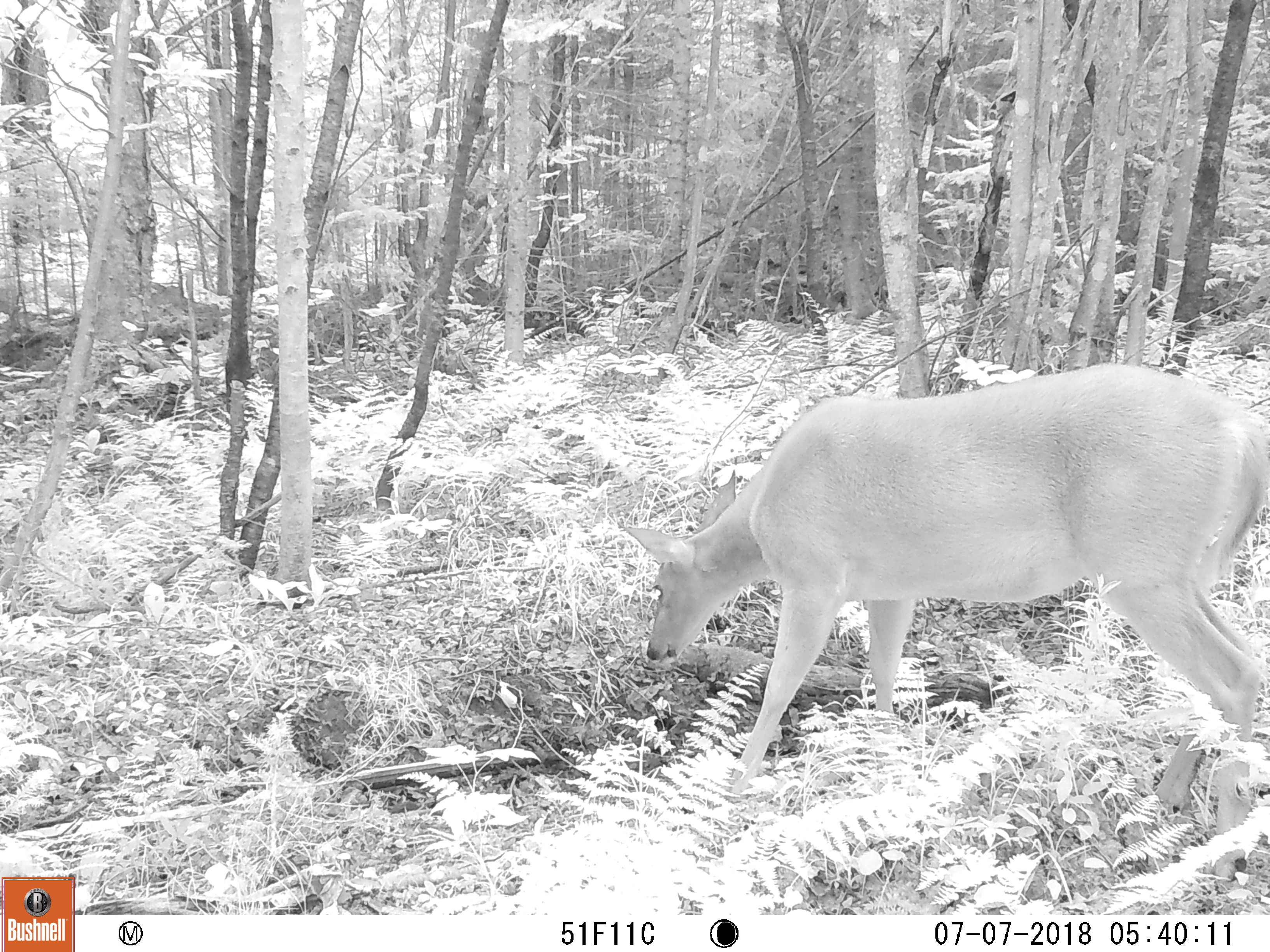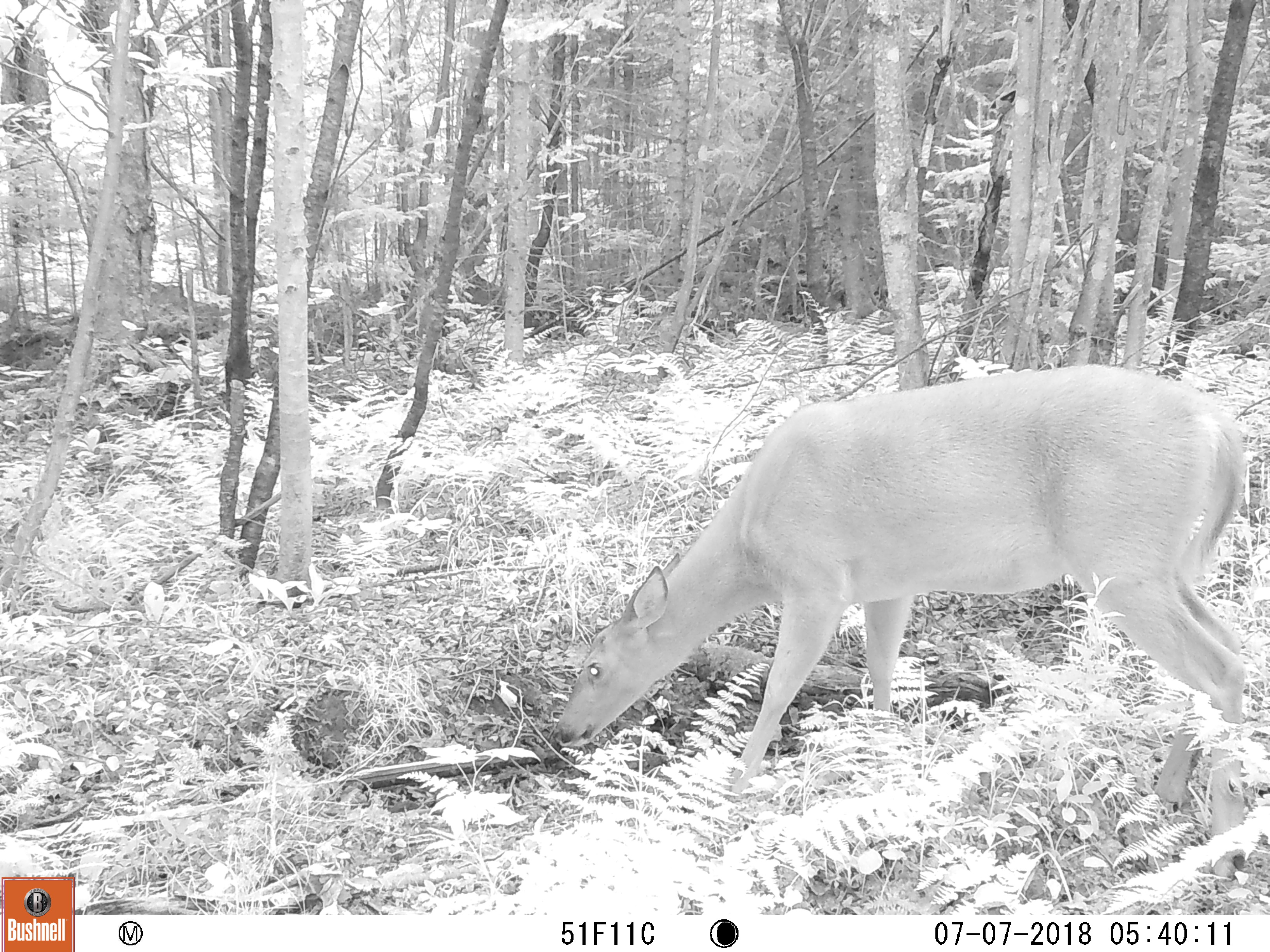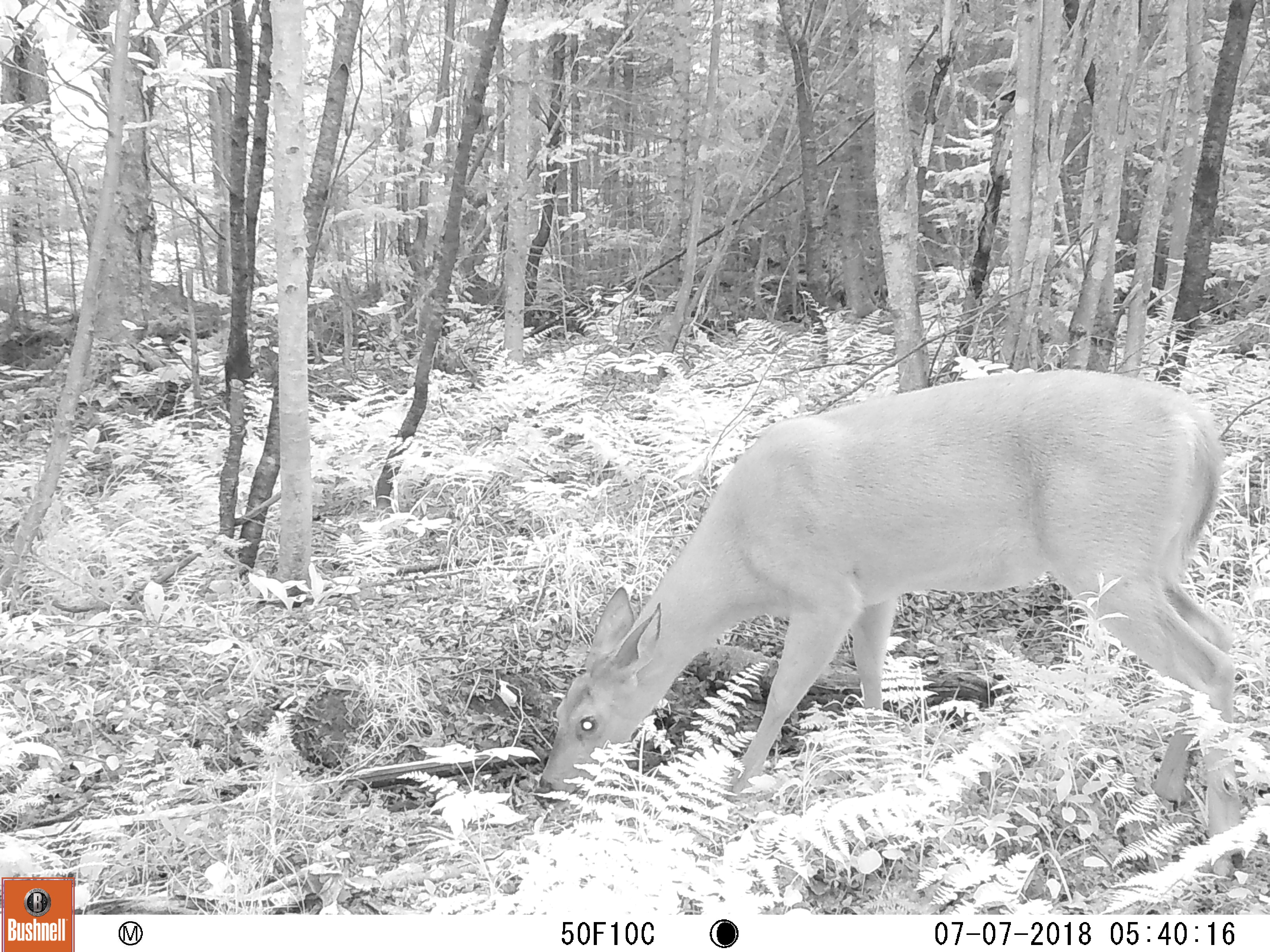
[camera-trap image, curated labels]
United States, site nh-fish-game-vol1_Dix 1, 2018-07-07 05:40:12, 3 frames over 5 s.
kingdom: Animalia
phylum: Chordata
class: Mammalia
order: Artiodactyla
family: Cervidae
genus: Odocoileus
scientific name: Odocoileus virginianus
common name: white-tailed deer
White-tailed deer (Odocoileus virginianus).